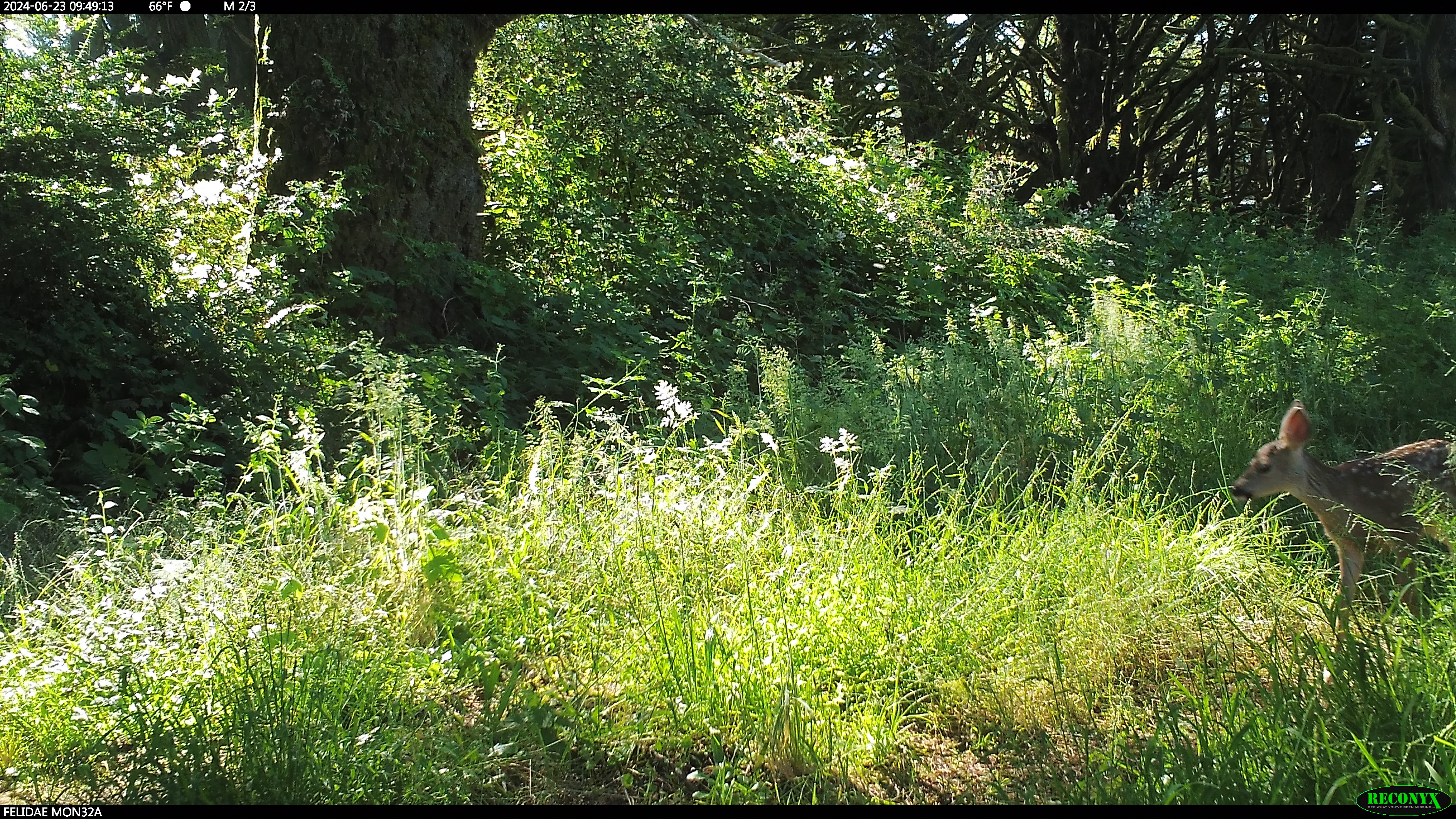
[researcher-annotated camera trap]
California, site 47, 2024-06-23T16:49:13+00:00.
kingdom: Animalia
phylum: Chordata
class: Mammalia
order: Artiodactyla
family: Cervidae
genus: Odocoileus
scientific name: Odocoileus hemionus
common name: mule deer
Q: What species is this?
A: Mule deer (Odocoileus hemionus).